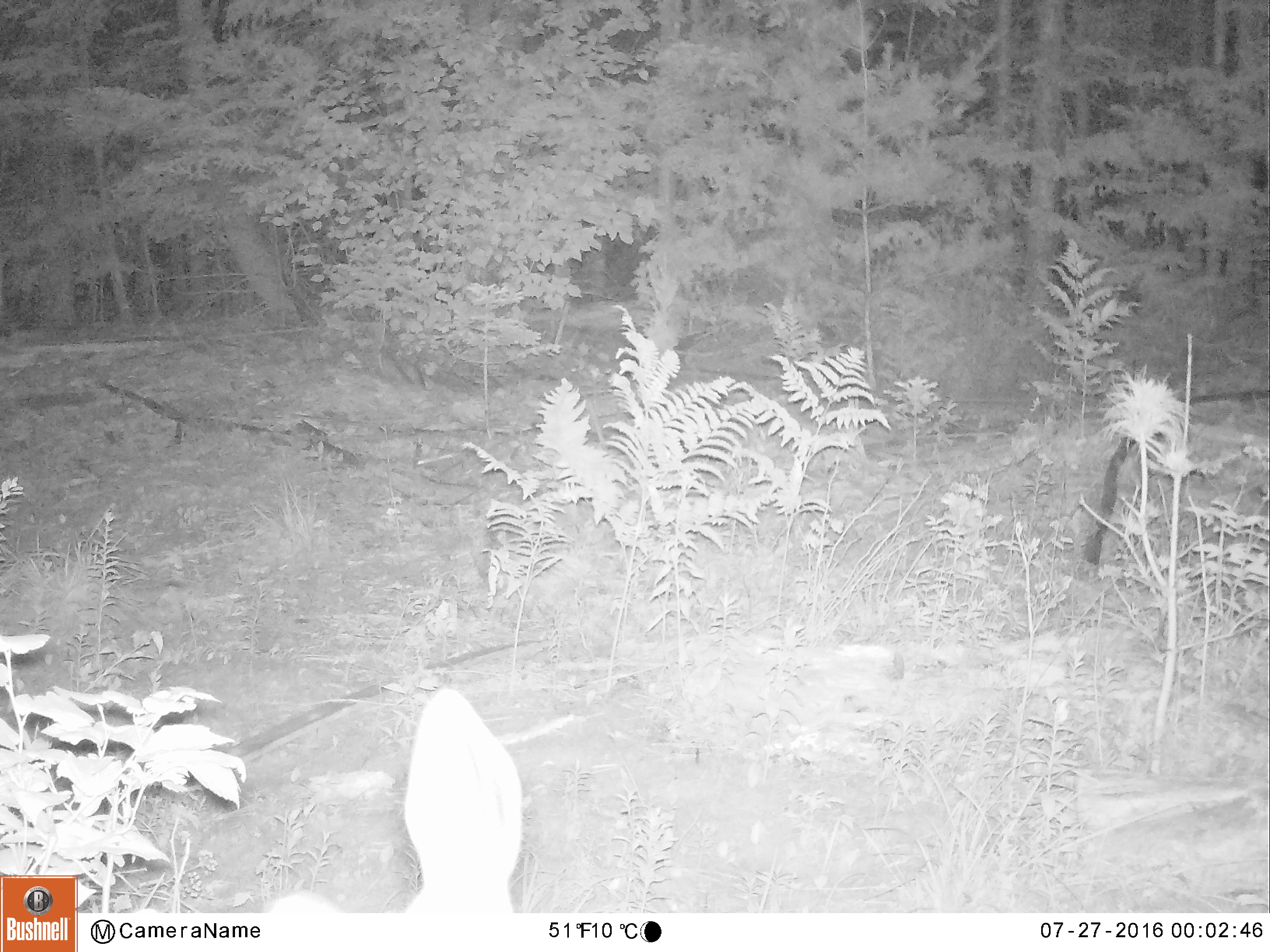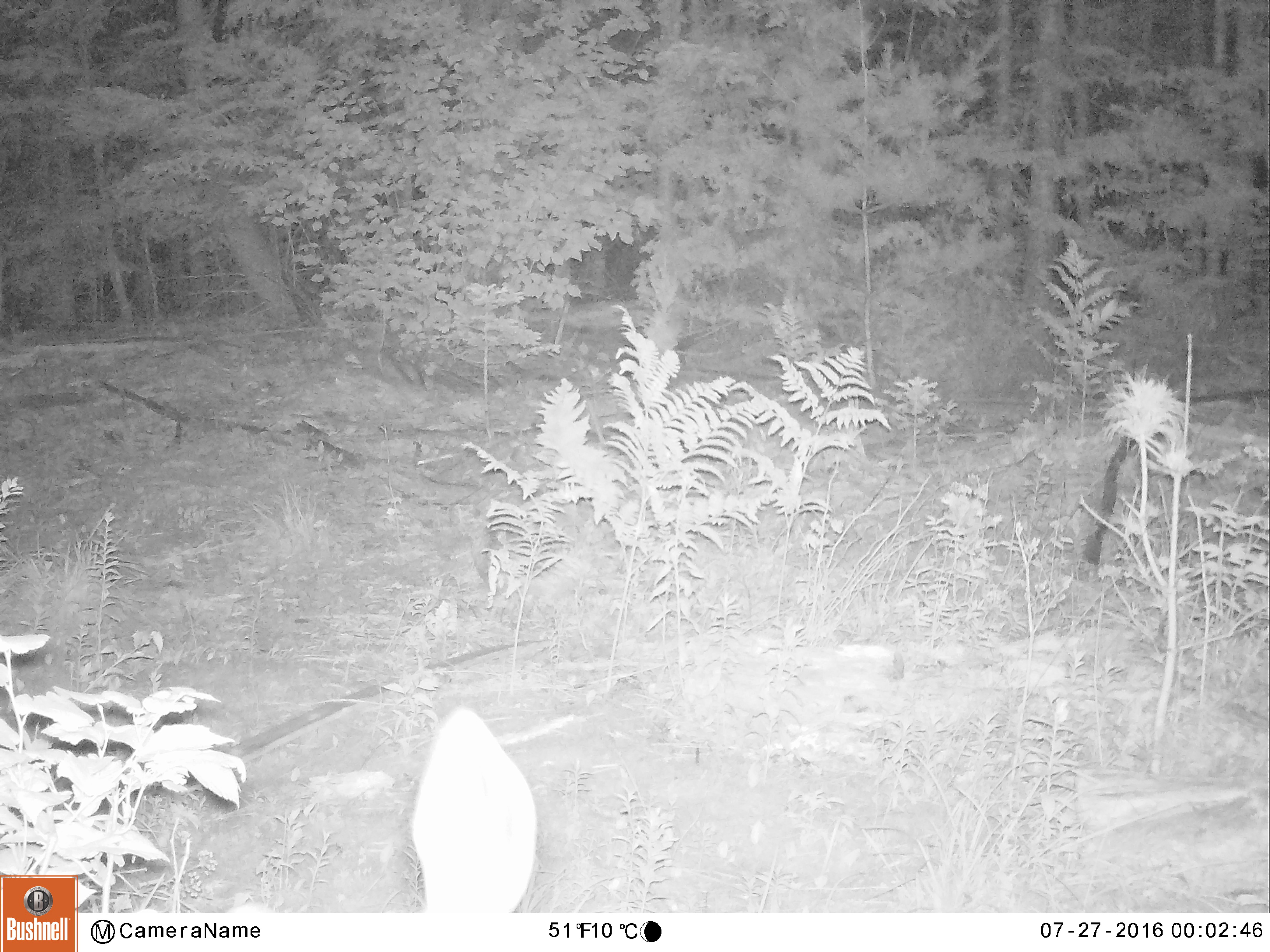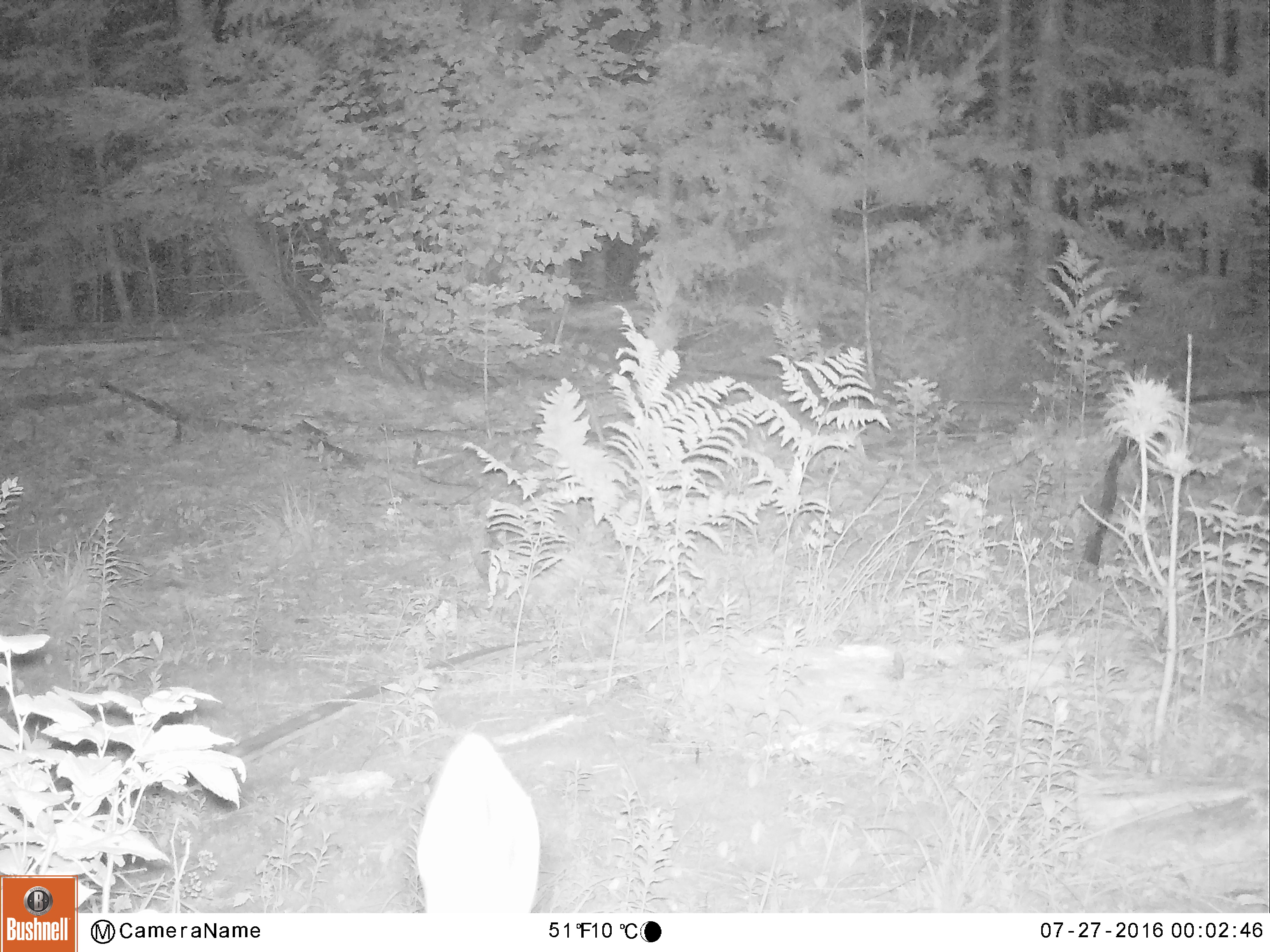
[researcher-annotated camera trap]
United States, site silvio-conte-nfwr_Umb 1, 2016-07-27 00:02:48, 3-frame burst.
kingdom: Animalia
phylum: Chordata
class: Mammalia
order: Artiodactyla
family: Cervidae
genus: Odocoileus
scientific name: Odocoileus virginianus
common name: white-tailed deer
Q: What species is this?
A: White-tailed deer (Odocoileus virginianus).